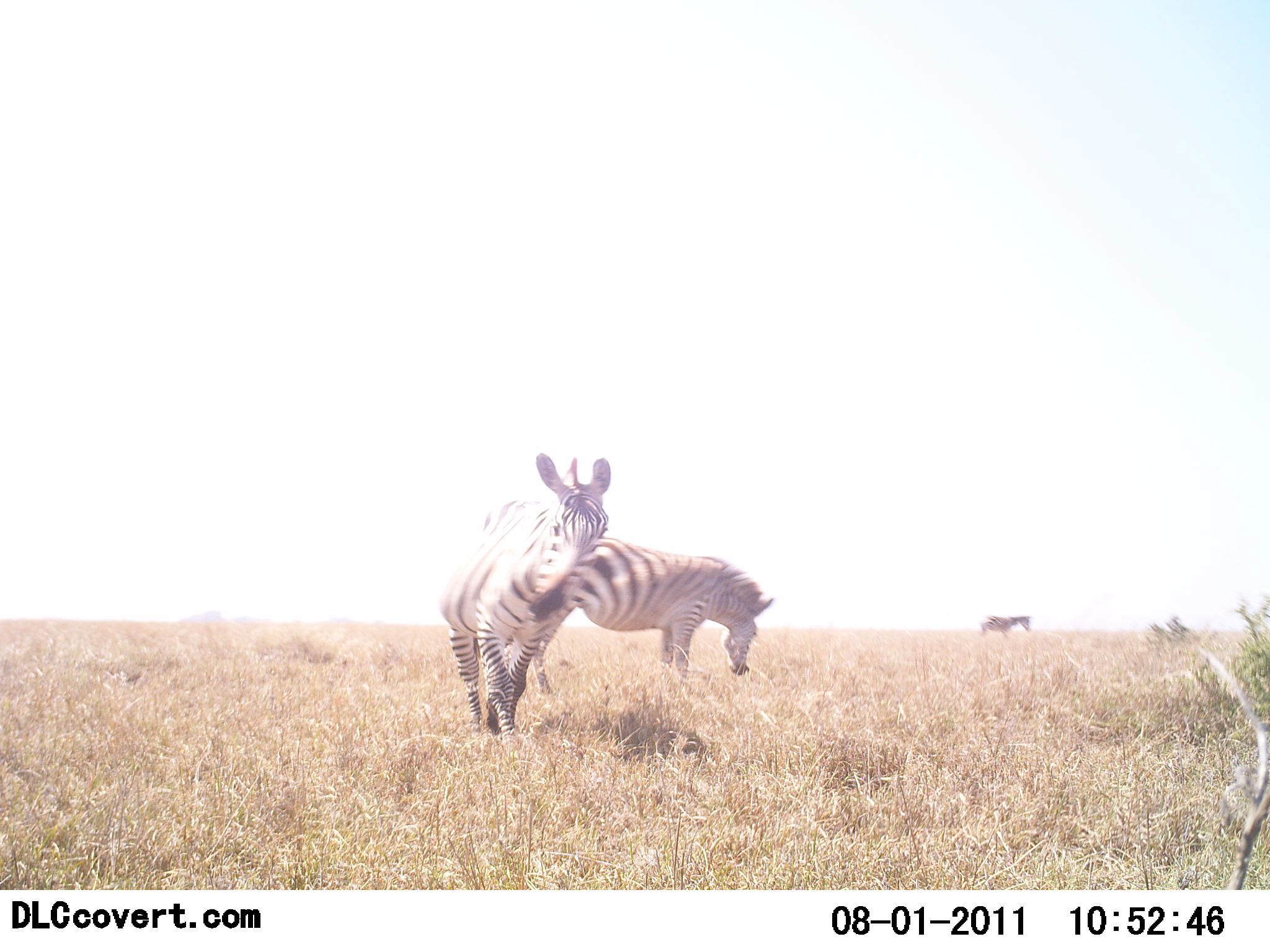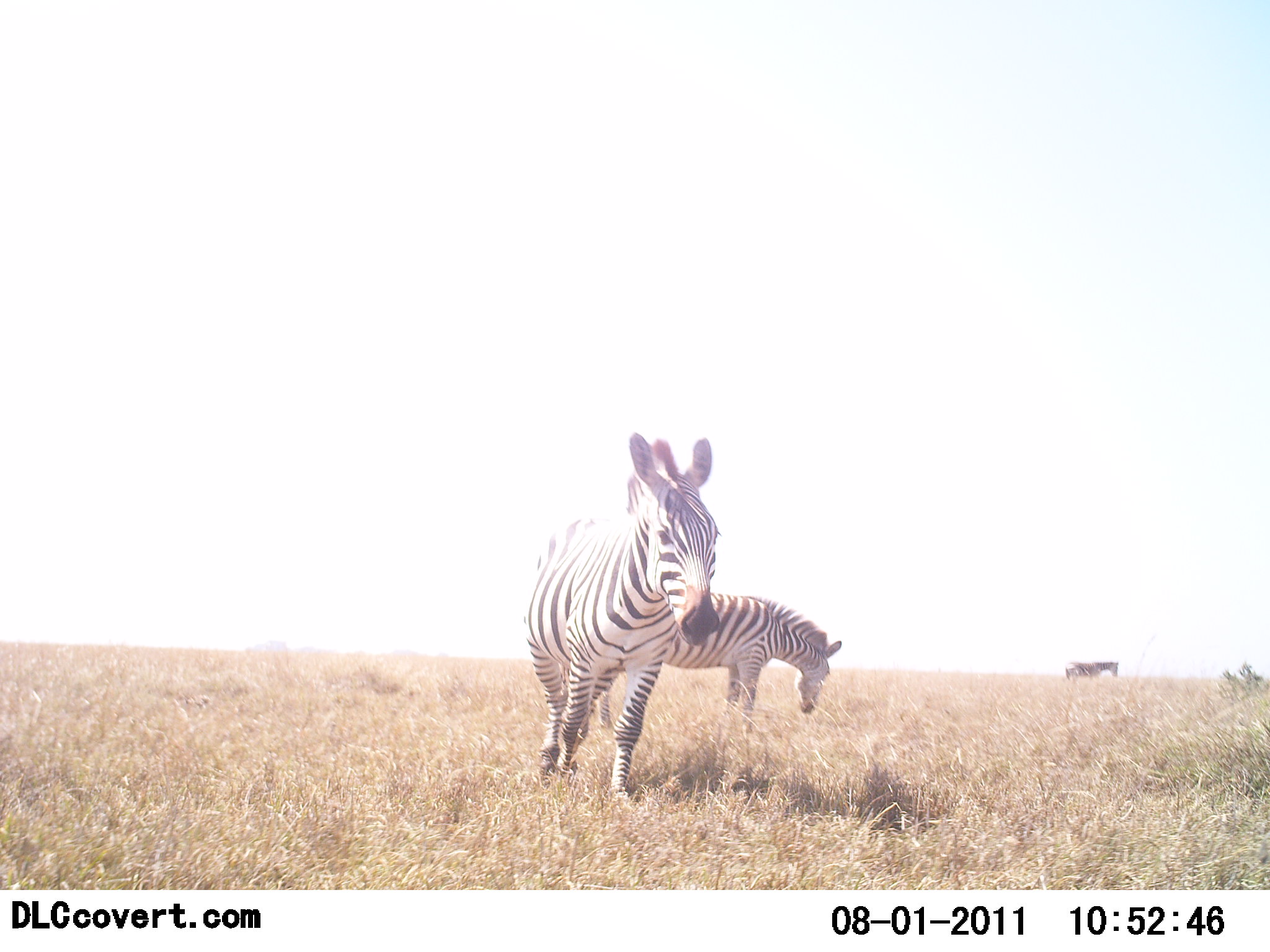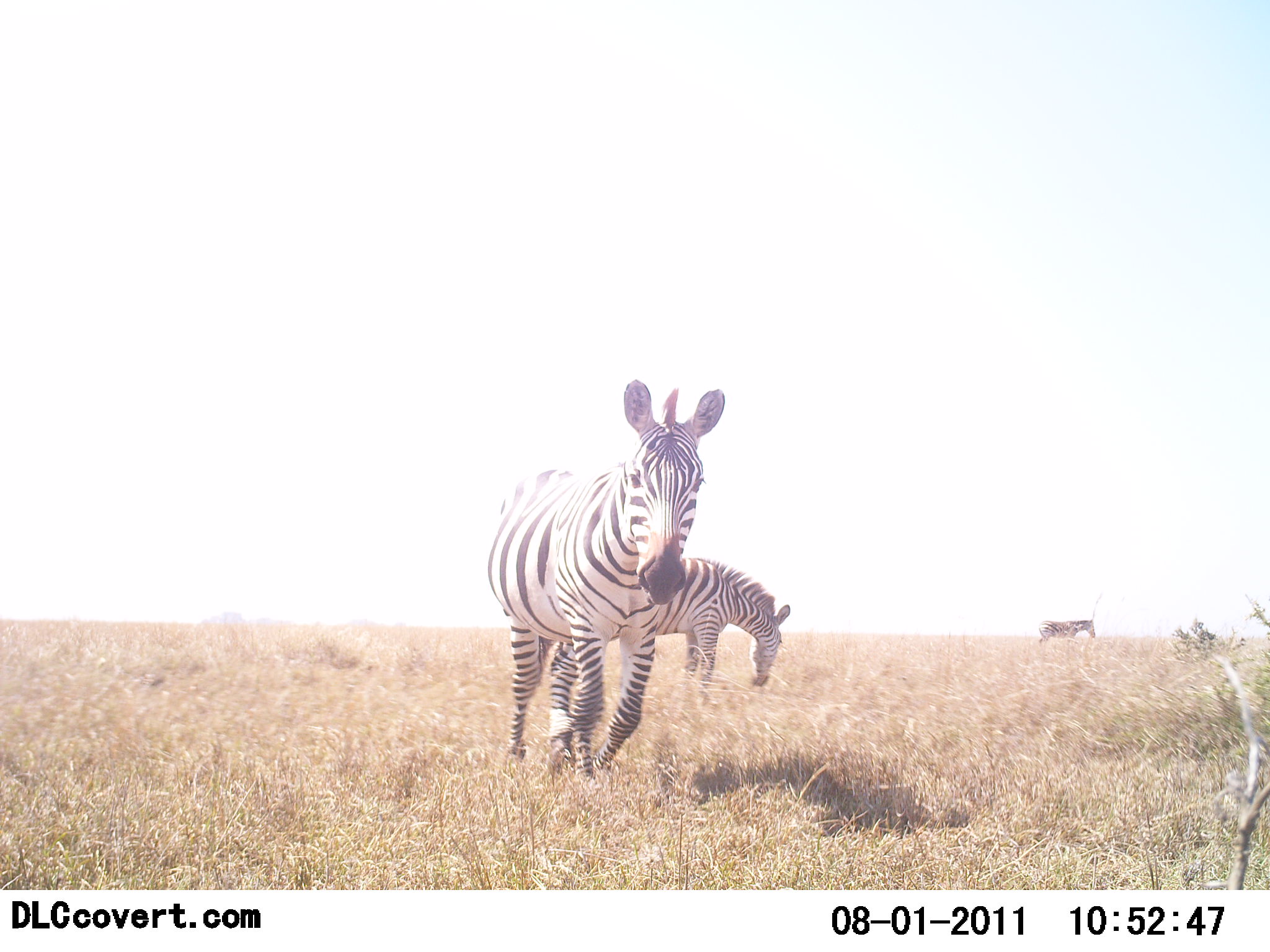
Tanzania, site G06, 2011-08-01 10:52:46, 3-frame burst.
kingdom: Animalia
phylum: Chordata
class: Mammalia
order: Perissodactyla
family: Equidae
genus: Equus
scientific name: Equus quagga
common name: plains zebra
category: zebra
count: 3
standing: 56%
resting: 0%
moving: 89%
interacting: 11%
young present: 0%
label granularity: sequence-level